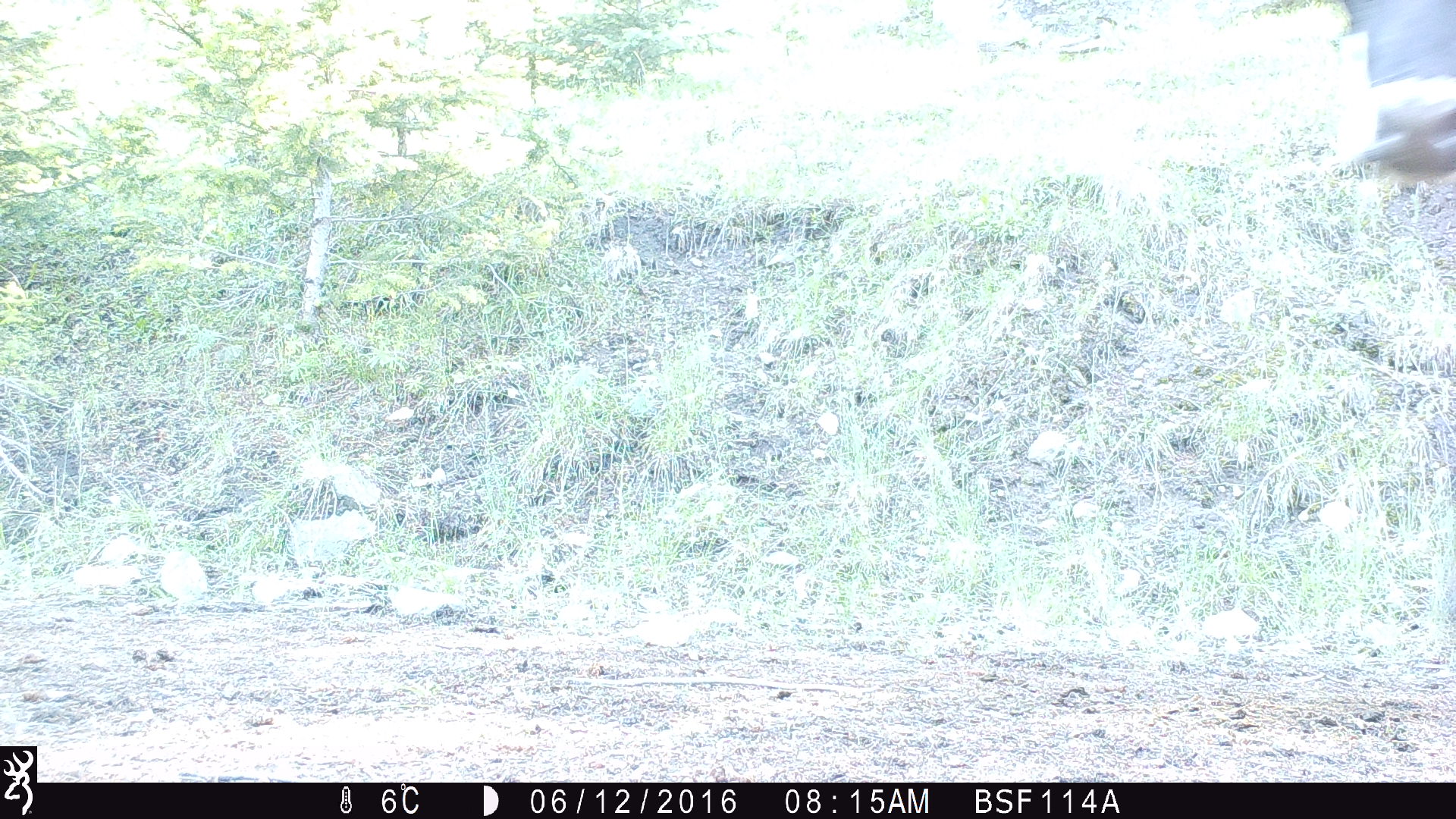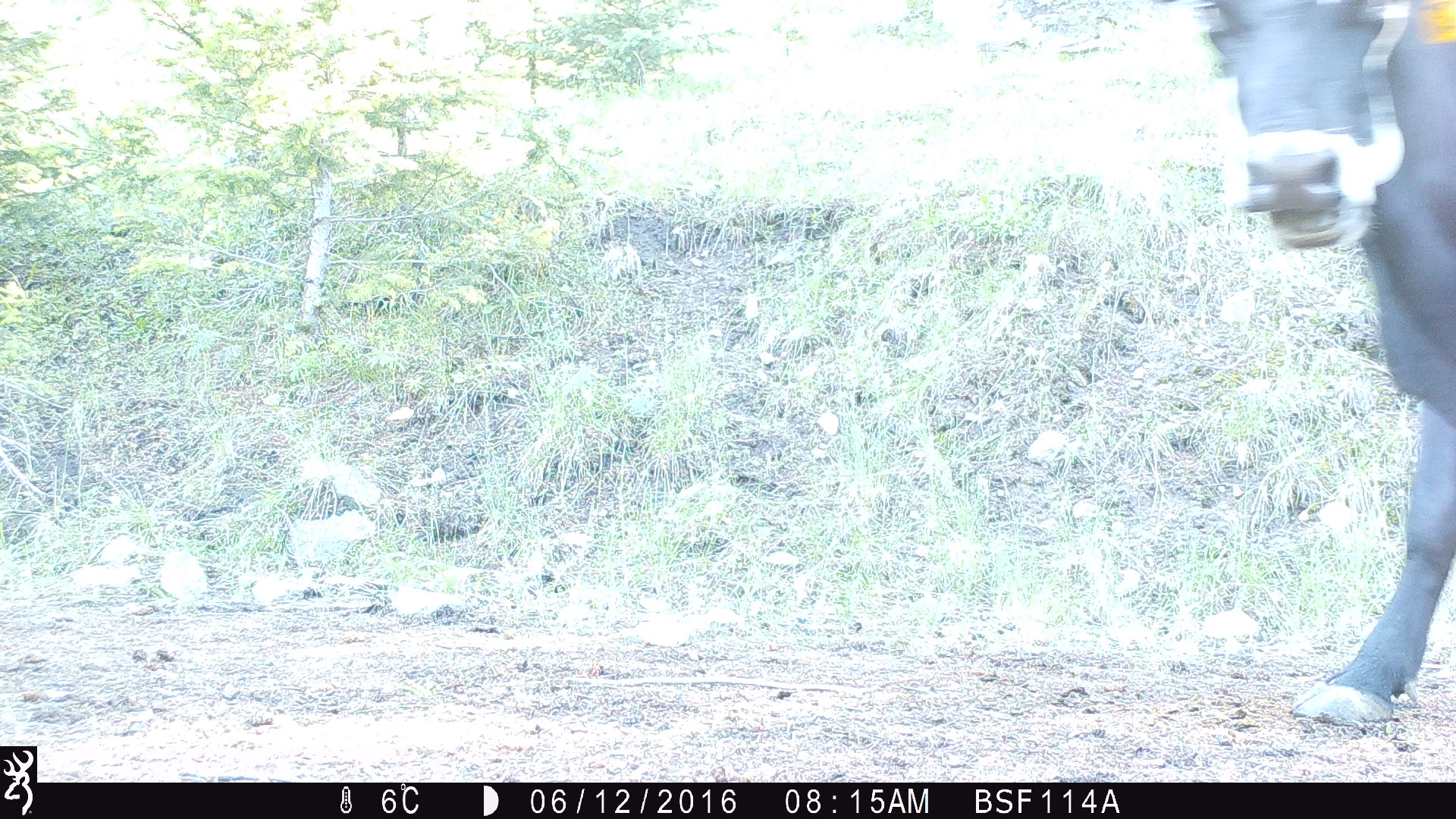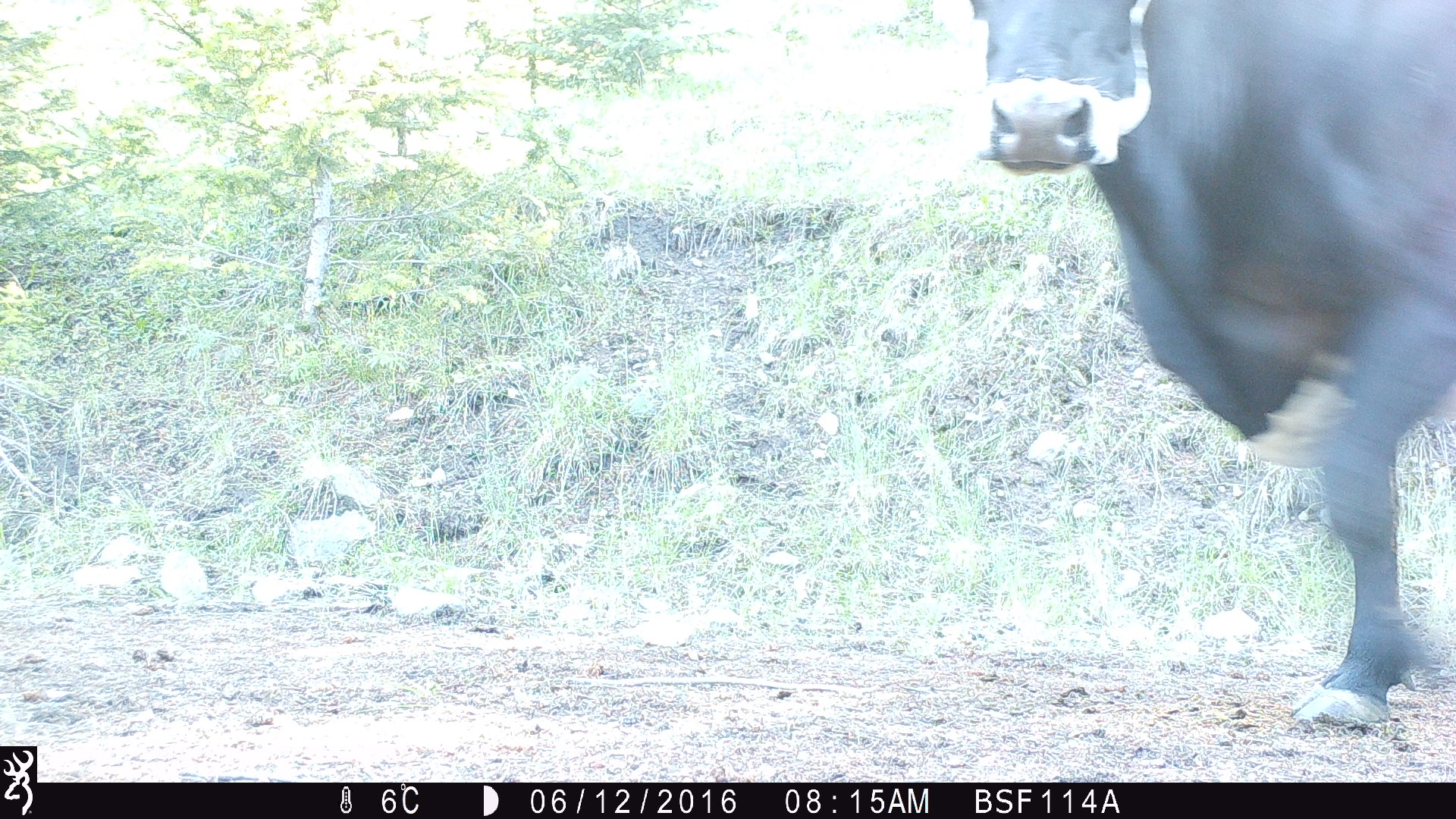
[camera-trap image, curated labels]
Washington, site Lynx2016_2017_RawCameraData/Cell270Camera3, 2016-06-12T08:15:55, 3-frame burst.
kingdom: Animalia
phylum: Chordata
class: Mammalia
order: Artiodactyla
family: Bovidae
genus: Bos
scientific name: Bos taurus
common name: domestic cattle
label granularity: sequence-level